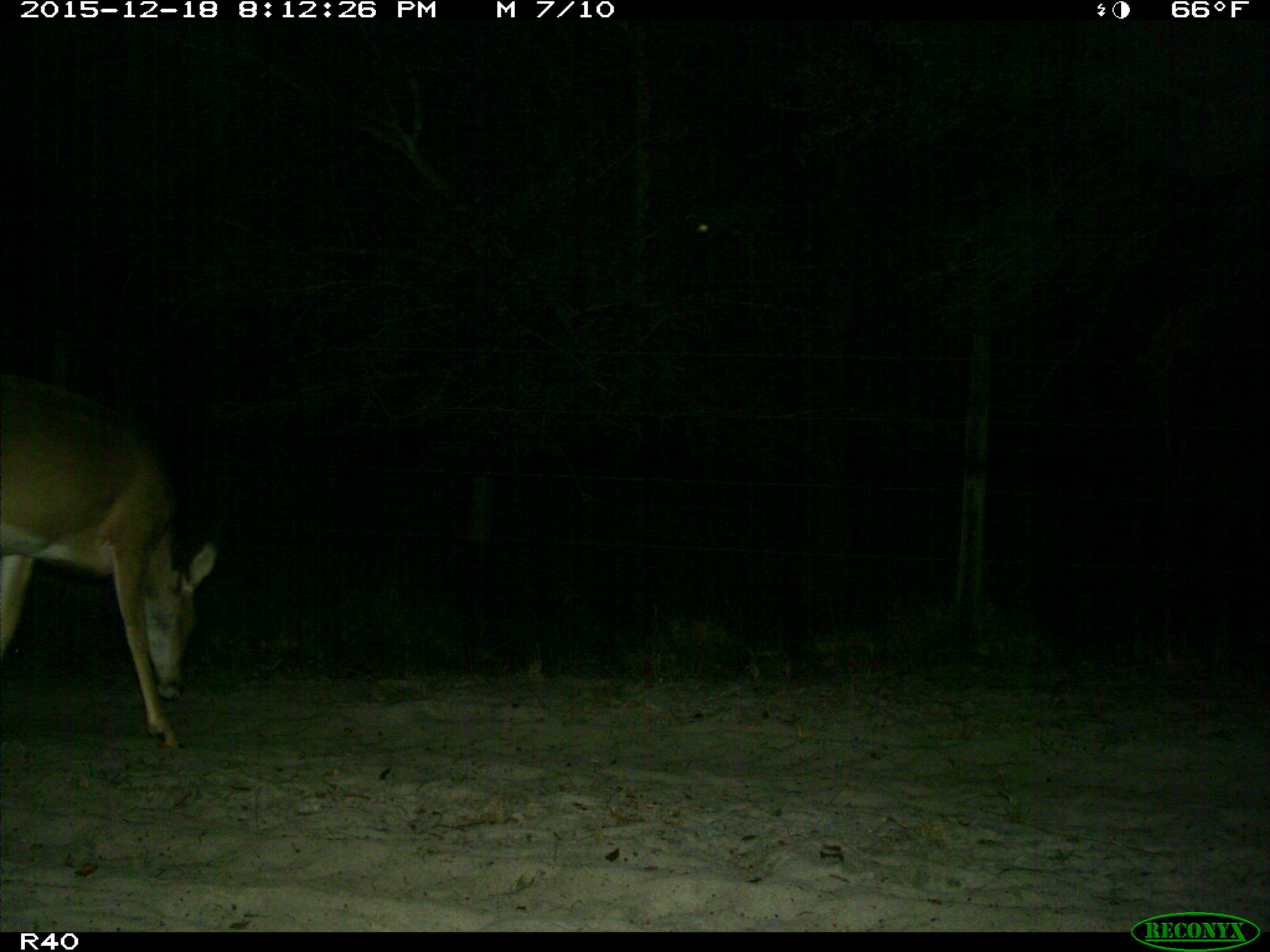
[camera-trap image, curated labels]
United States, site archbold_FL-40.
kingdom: Animalia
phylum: Chordata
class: Mammalia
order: Artiodactyla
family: Cervidae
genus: Odocoileus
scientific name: Odocoileus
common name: deer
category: unidentified deer